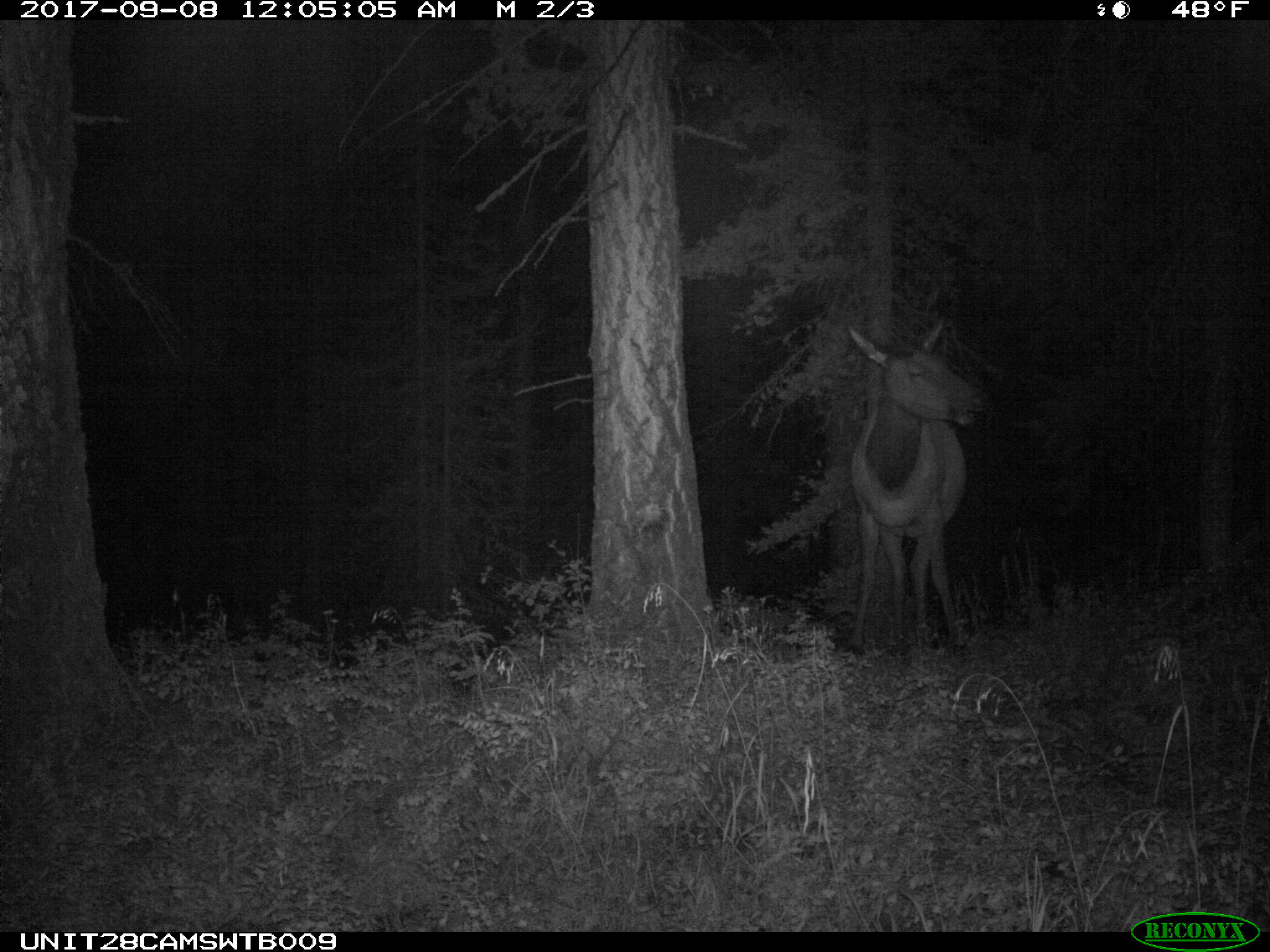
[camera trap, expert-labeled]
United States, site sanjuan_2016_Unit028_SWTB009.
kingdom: Animalia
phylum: Chordata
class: Mammalia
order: Artiodactyla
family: Cervidae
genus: Cervus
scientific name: Cervus elaphus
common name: red deer